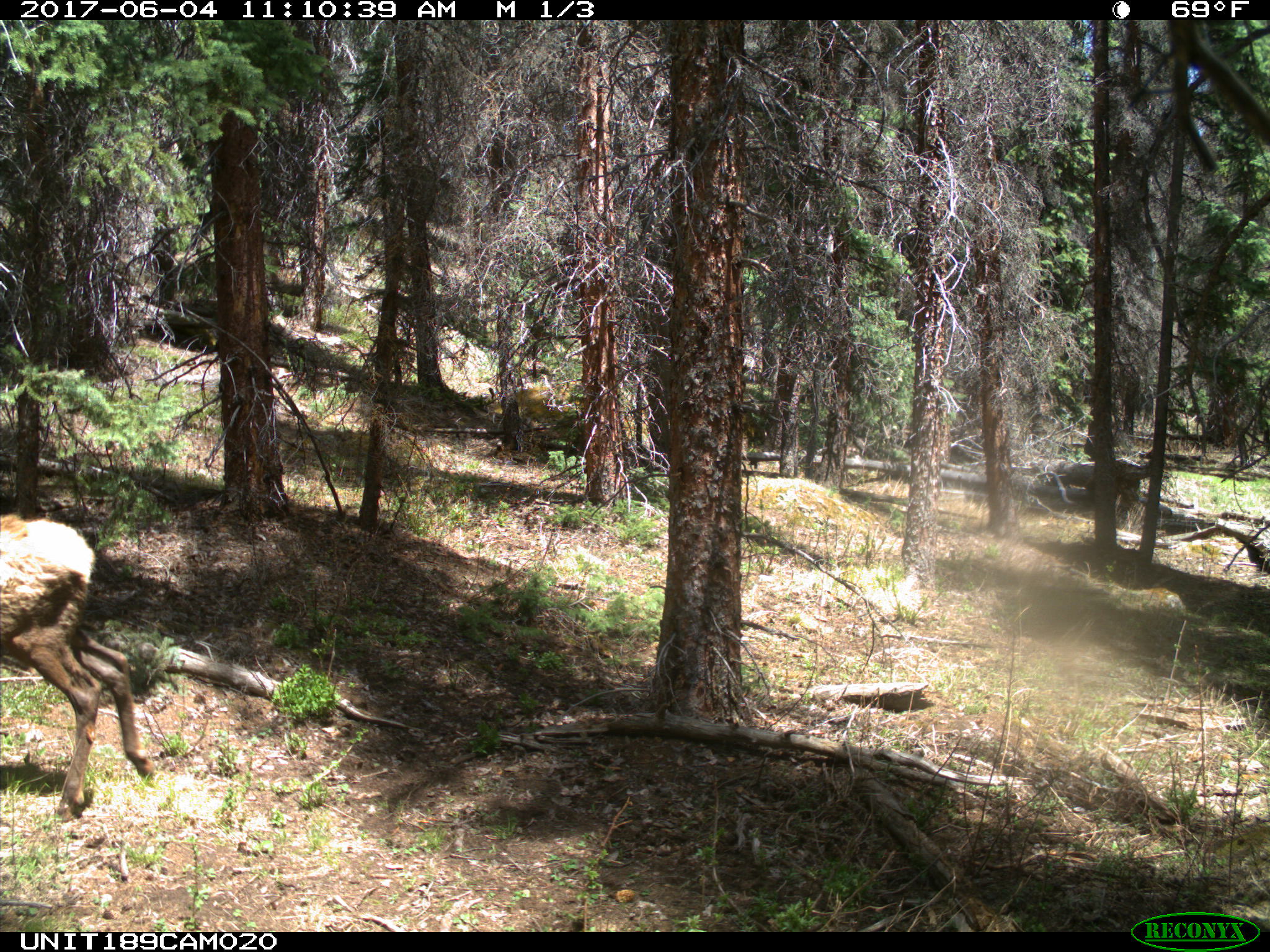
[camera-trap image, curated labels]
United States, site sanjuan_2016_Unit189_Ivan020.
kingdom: Animalia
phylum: Chordata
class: Mammalia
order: Artiodactyla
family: Cervidae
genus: Cervus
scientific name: Cervus elaphus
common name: red deer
Cervus elaphus (red deer).